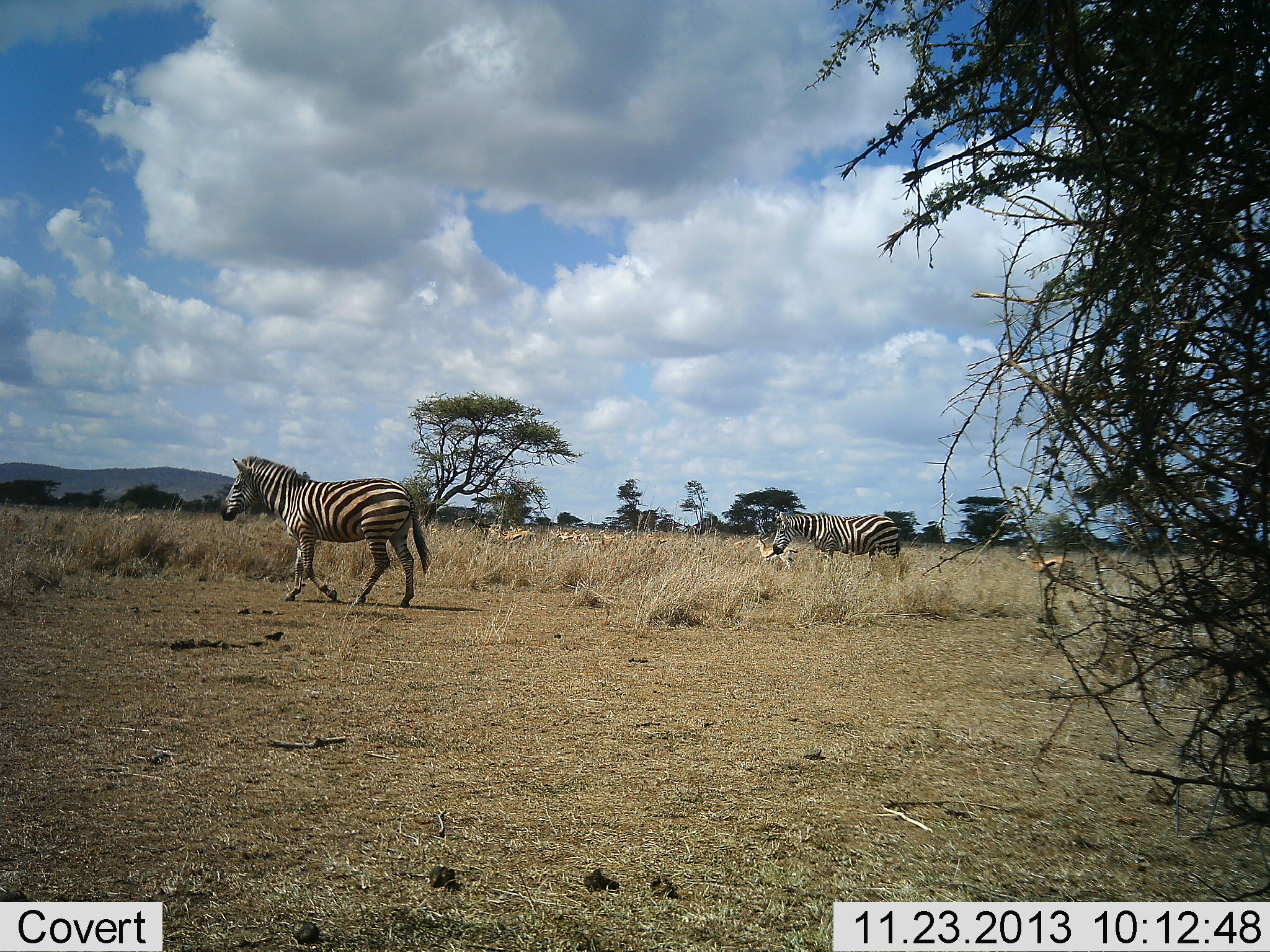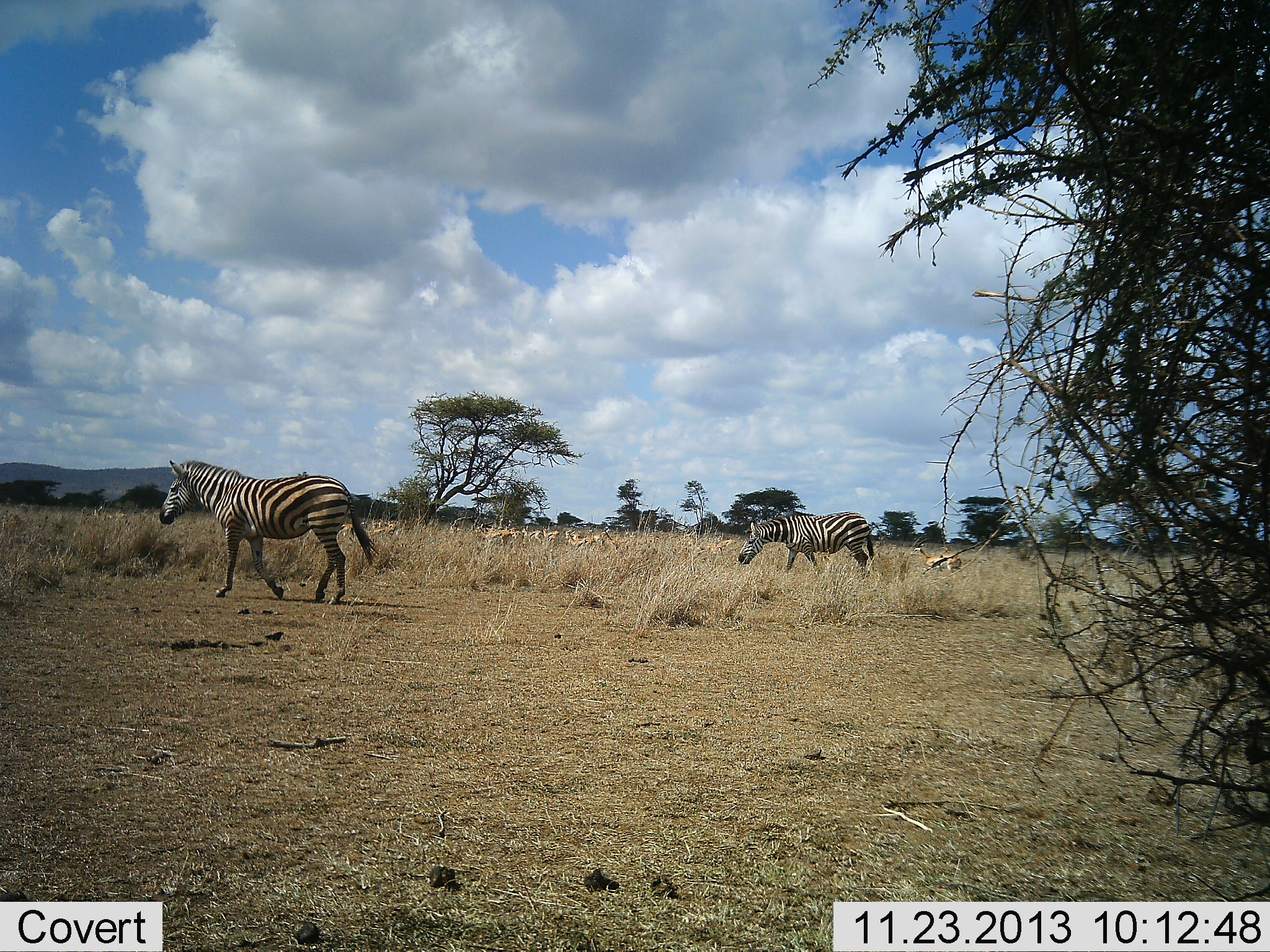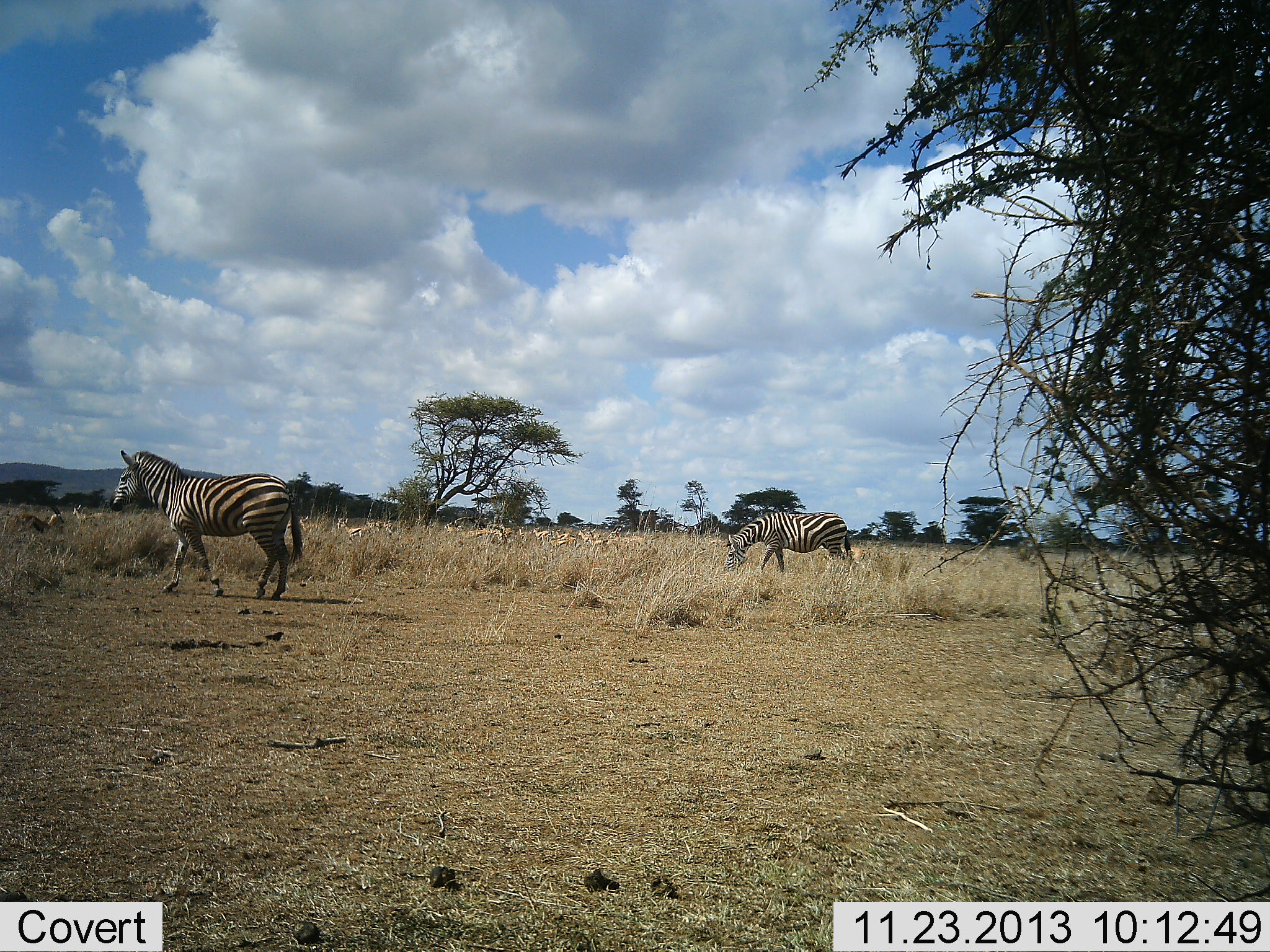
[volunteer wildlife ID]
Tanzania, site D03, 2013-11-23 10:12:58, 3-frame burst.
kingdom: Animalia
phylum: Chordata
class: Mammalia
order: Artiodactyla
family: Bovidae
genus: Eudorcas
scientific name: Eudorcas thomsonii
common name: thomson's gazelle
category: gazellethomsons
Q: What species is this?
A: Gazellethomsons (thomson's gazelle) (Eudorcas thomsonii).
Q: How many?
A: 11-50.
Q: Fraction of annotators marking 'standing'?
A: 0%.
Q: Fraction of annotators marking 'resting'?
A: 0%.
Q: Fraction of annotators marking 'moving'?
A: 100%.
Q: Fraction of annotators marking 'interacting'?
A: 0%.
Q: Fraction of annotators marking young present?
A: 0%.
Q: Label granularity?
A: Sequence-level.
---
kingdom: Animalia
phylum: Chordata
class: Mammalia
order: Perissodactyla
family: Equidae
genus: Equus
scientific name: Equus quagga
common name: plains zebra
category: zebra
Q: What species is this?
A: Zebra (plains zebra) (Equus quagga).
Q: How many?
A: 2.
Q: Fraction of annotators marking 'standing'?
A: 0%.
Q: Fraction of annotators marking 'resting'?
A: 0%.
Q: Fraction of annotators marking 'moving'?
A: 92%.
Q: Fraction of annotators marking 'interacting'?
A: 0%.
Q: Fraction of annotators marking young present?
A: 0%.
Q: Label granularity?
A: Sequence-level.